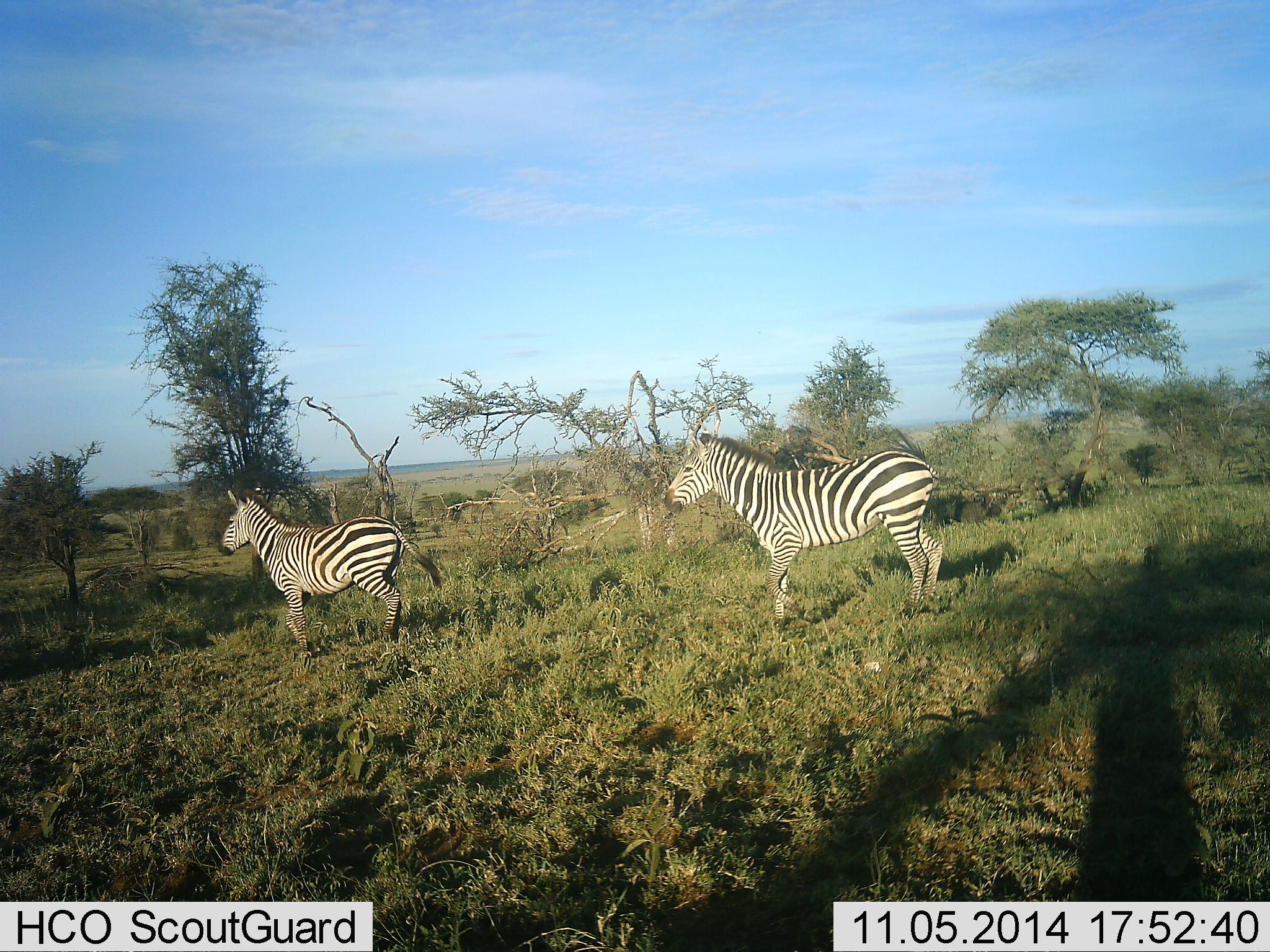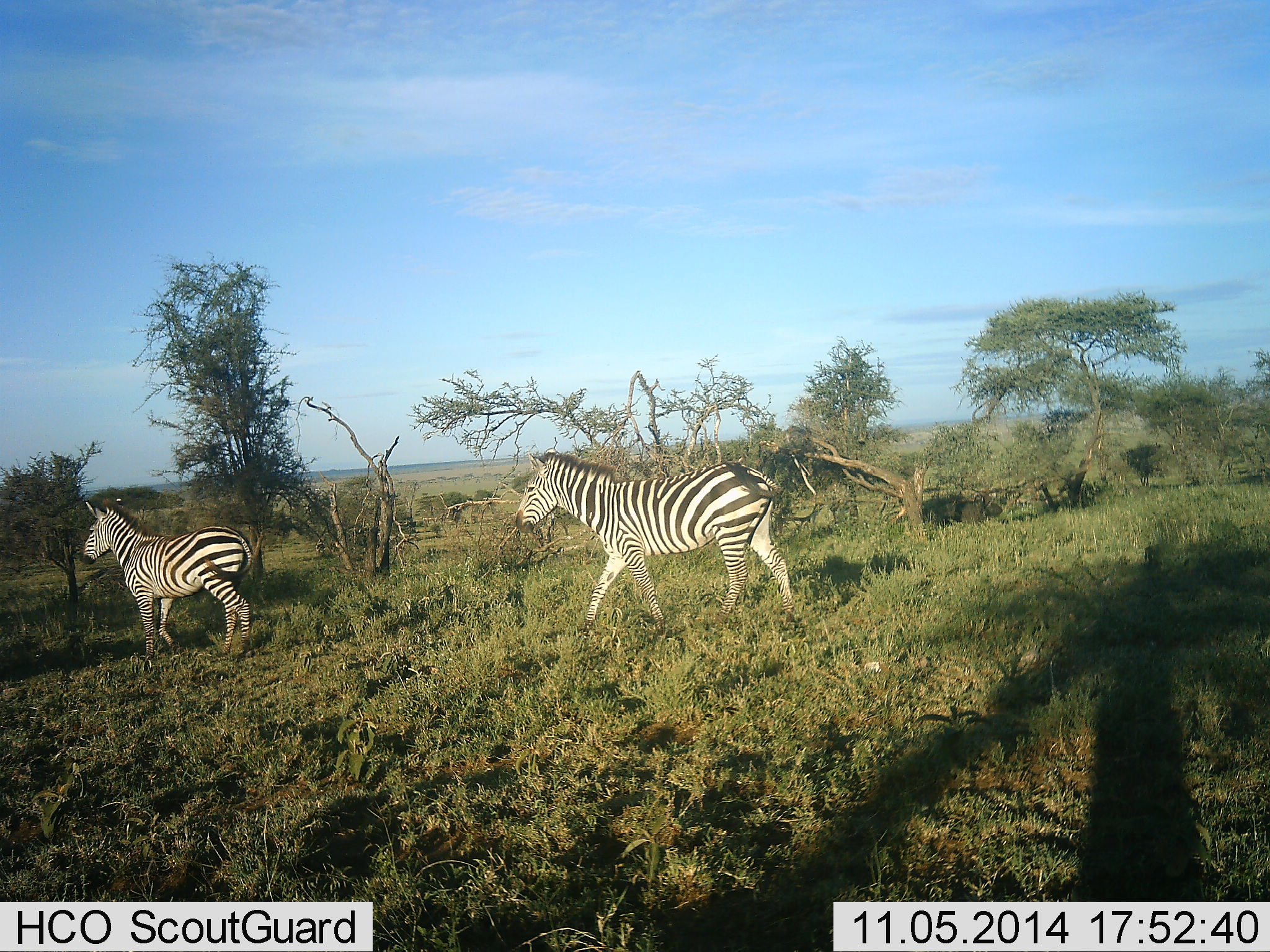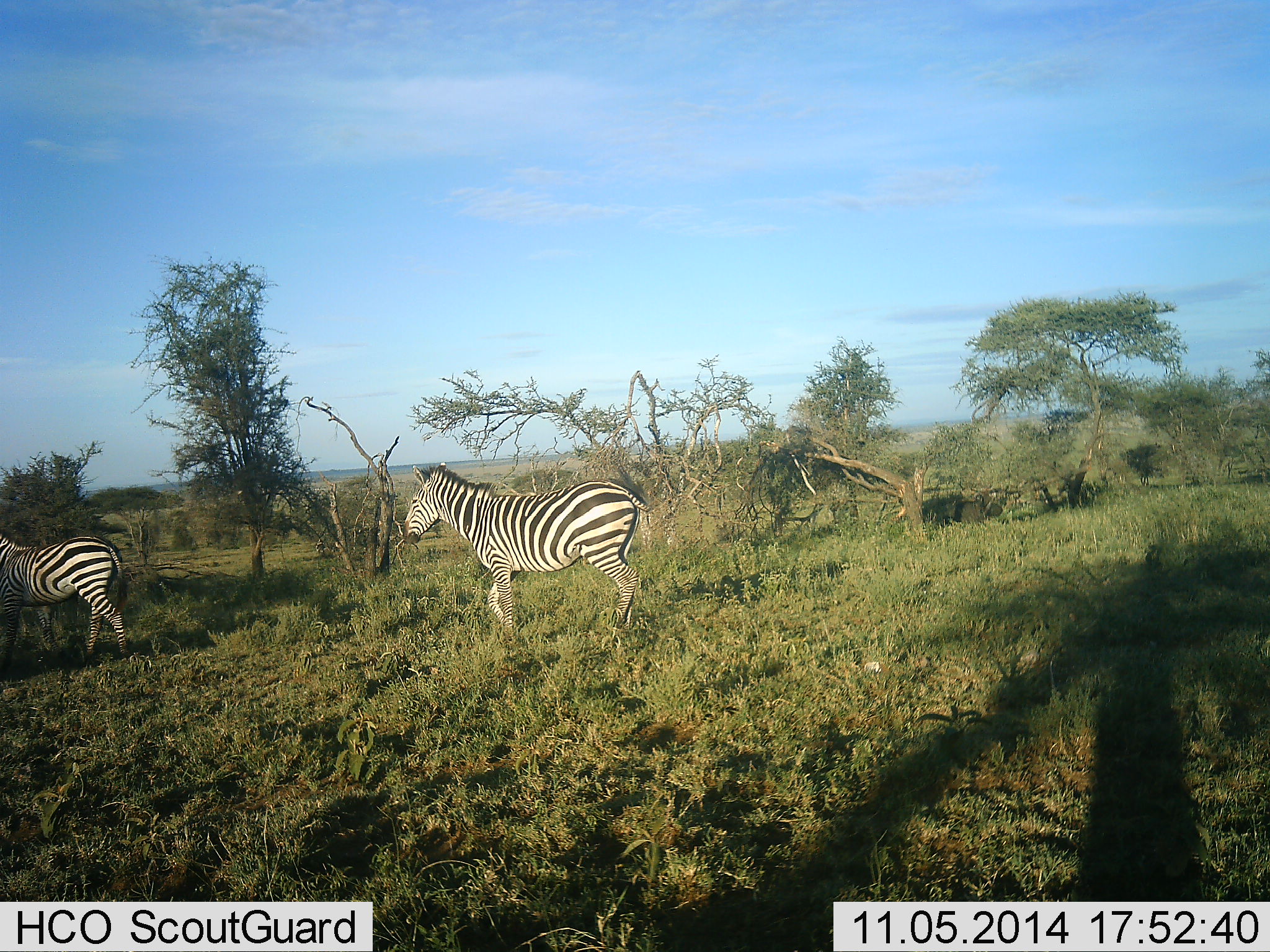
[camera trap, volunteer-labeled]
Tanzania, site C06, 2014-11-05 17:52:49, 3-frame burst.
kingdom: Animalia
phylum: Chordata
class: Mammalia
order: Perissodactyla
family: Equidae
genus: Equus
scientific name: Equus quagga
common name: plains zebra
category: zebra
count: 2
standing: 0%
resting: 0%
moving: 100%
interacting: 0%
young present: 0%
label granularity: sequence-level